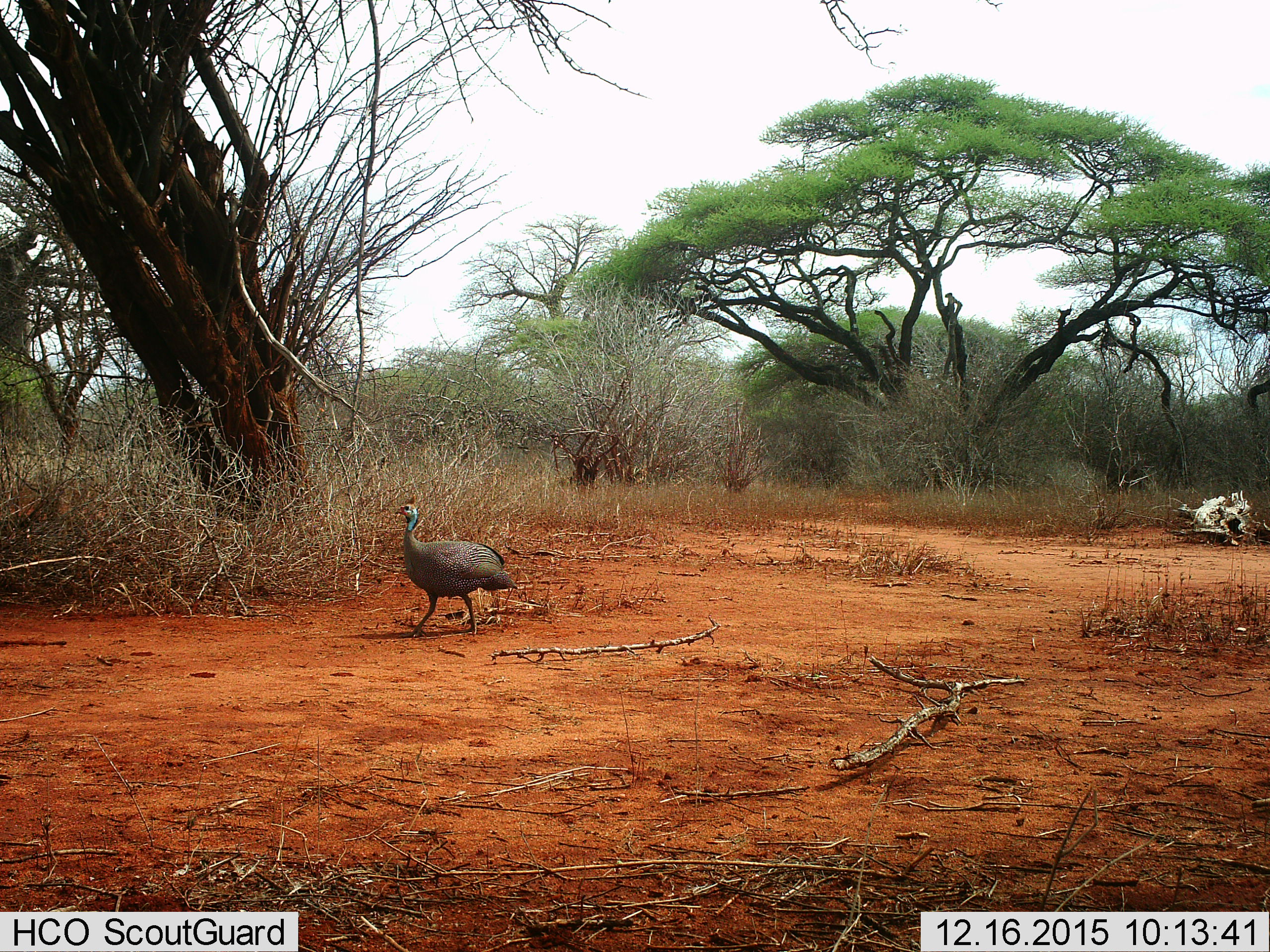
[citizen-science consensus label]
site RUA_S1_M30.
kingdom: Animalia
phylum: Chordata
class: Aves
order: Galliformes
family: Numididae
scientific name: Numididae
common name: guineafowl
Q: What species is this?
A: Guineafowl (Numididae).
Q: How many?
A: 1.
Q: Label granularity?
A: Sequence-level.